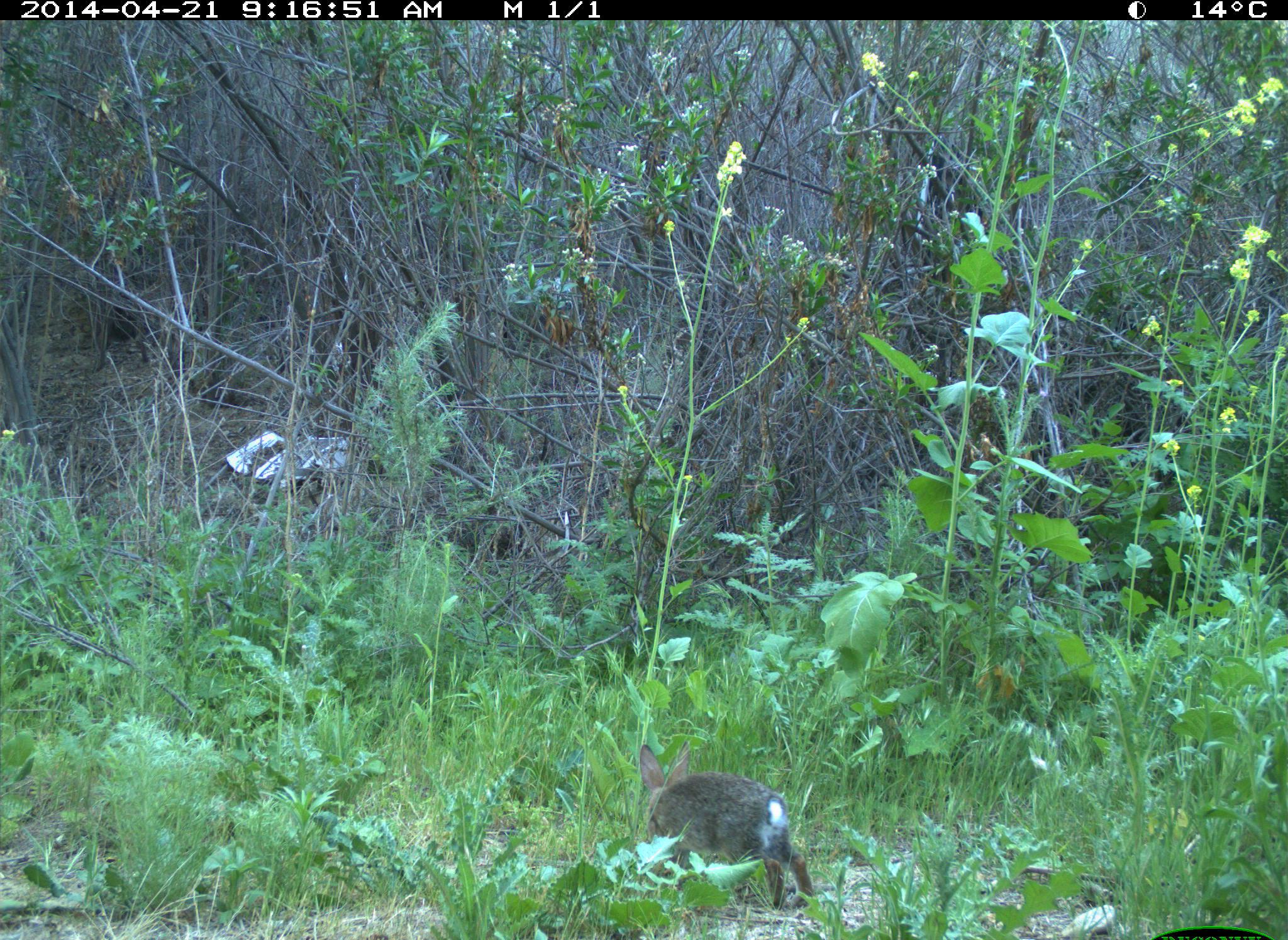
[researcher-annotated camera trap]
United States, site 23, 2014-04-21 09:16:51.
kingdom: Animalia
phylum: Chordata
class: Mammalia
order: Lagomorpha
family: Leporidae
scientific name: Leporidae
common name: rabbits and hares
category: rabbit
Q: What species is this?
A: Rabbit (rabbits and hares) (Leporidae).